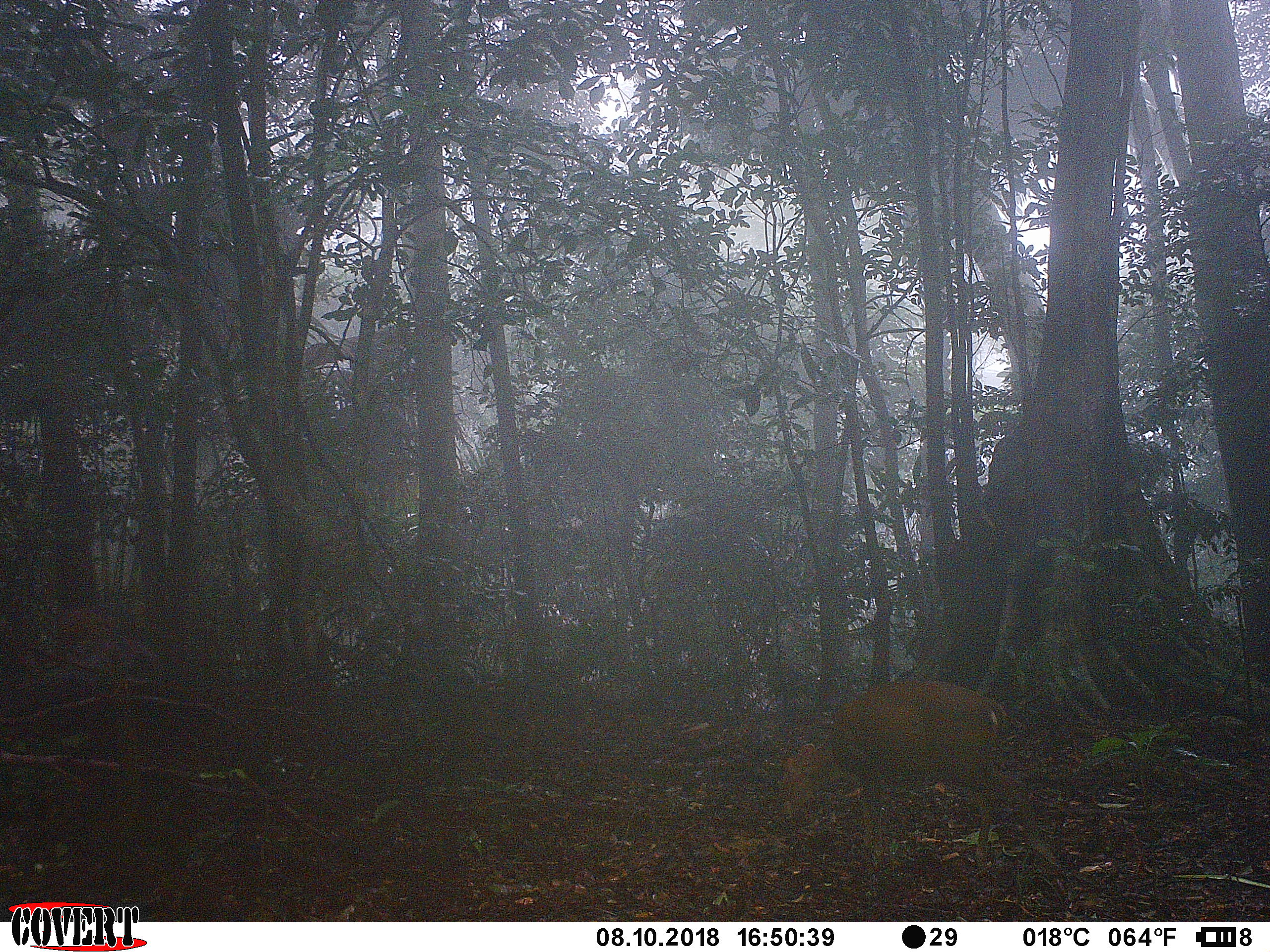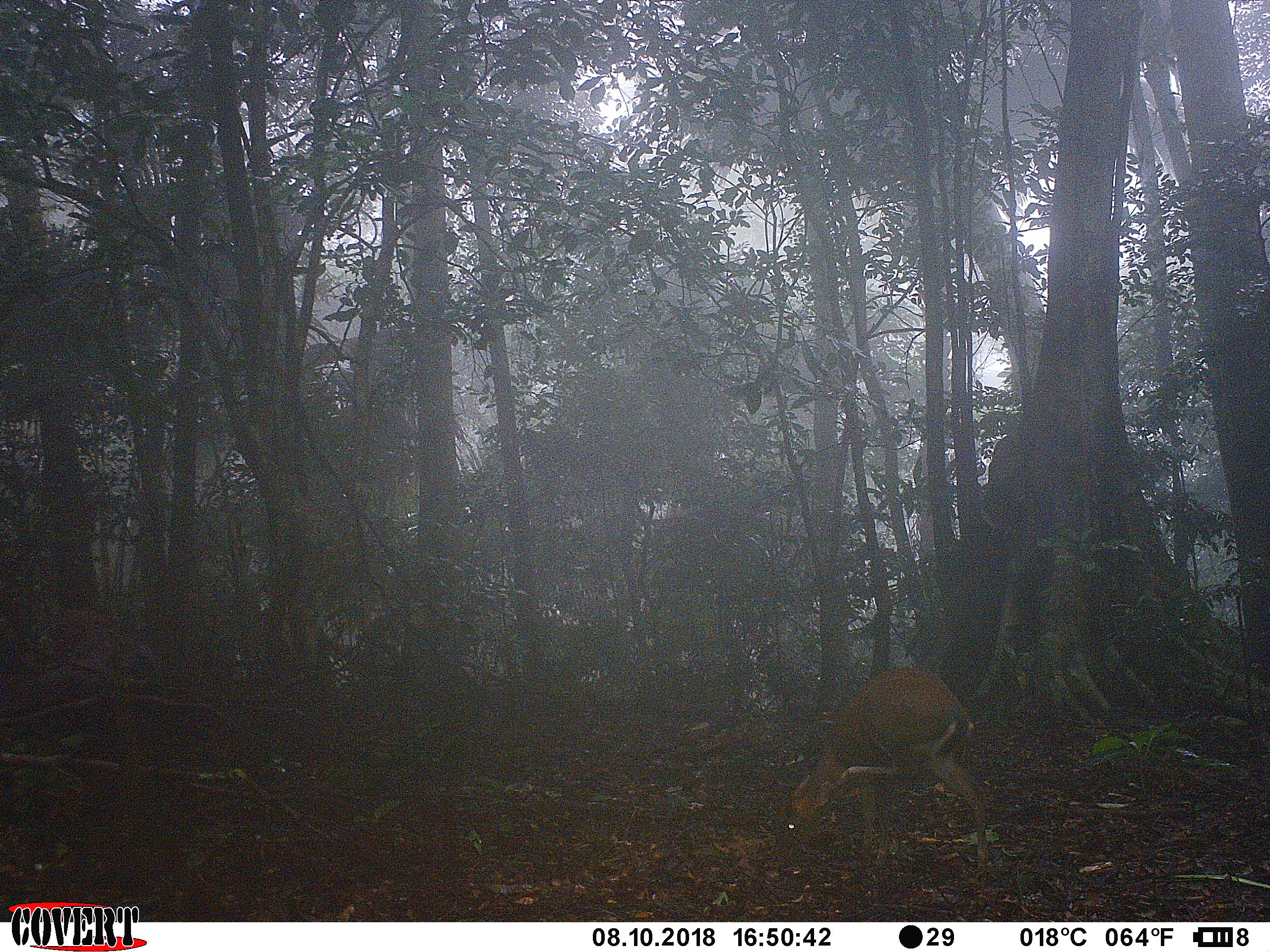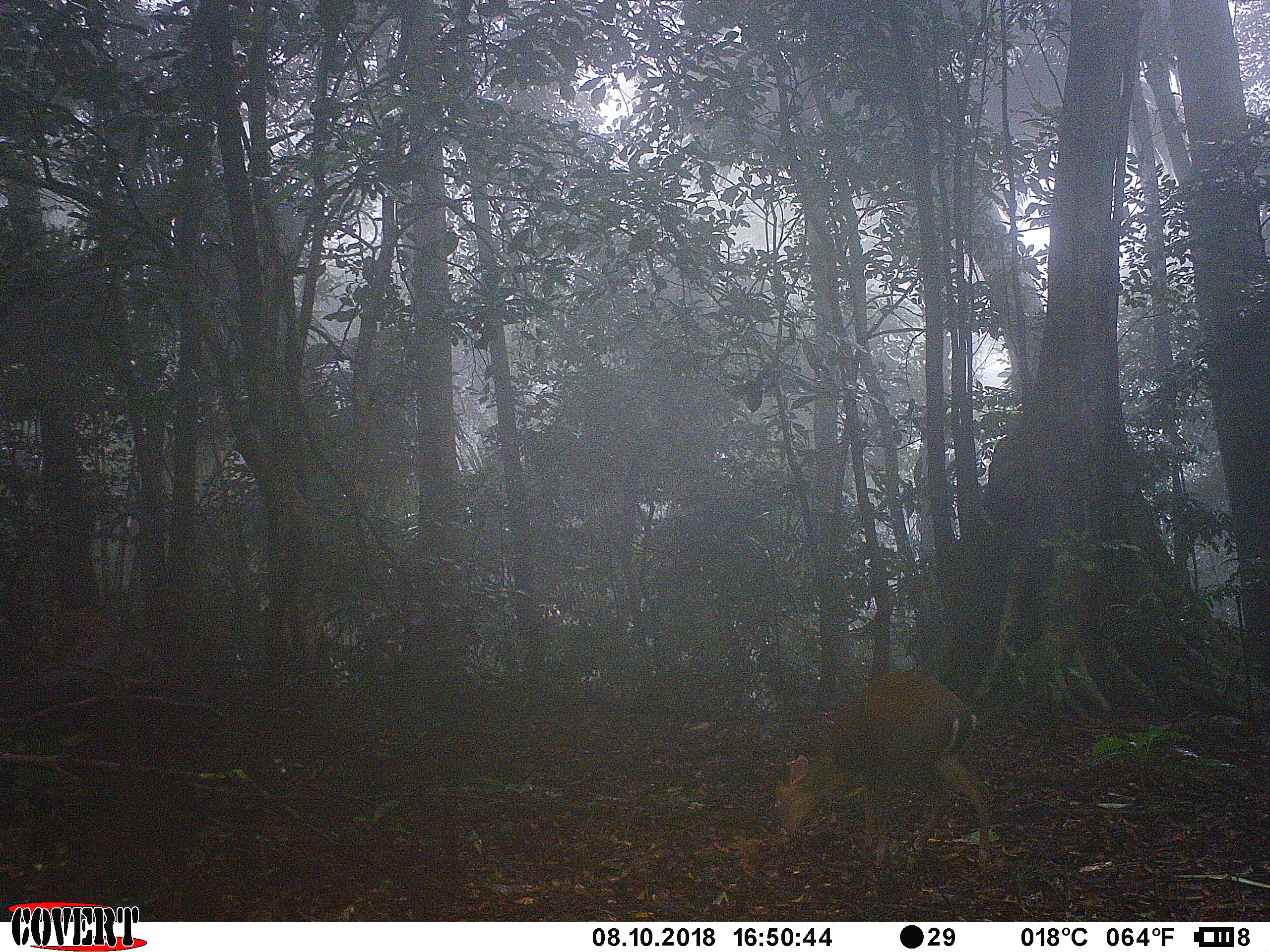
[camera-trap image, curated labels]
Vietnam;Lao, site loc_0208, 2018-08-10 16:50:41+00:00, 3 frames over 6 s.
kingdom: Animalia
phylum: Chordata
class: Mammalia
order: Artiodactyla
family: Cervidae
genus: Muntiacus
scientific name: Muntiacus rooseveltorum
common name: roosevelt's muntjac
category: roosevelts muntjac group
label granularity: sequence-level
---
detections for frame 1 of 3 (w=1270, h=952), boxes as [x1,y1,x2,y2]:
roosevelts muntjac group: [778,676,1061,873]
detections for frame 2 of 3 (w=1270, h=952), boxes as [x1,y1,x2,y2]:
roosevelts muntjac group: [775,665,991,869]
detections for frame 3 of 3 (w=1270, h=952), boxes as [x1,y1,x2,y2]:
roosevelts muntjac group: [767,668,994,869]